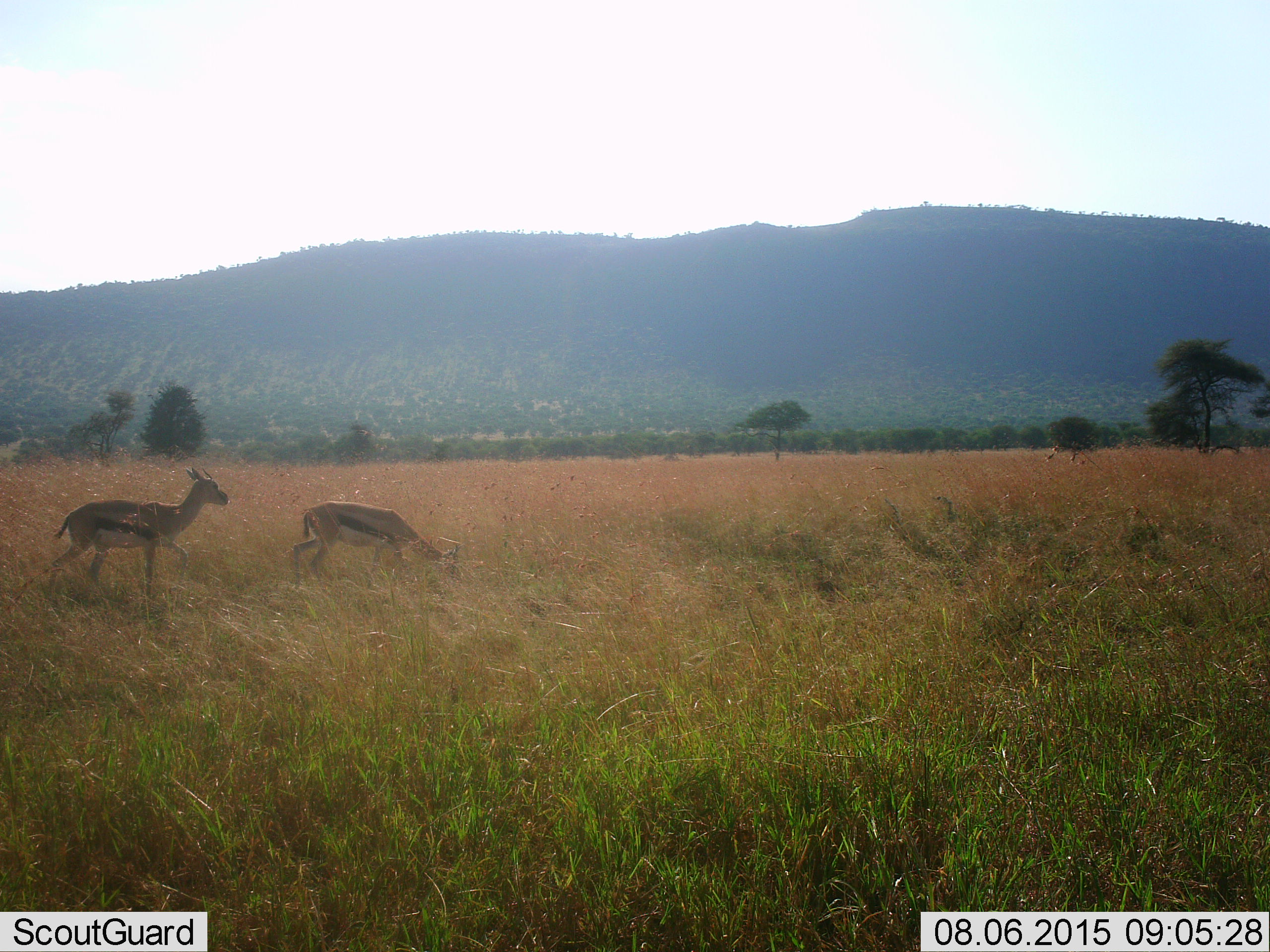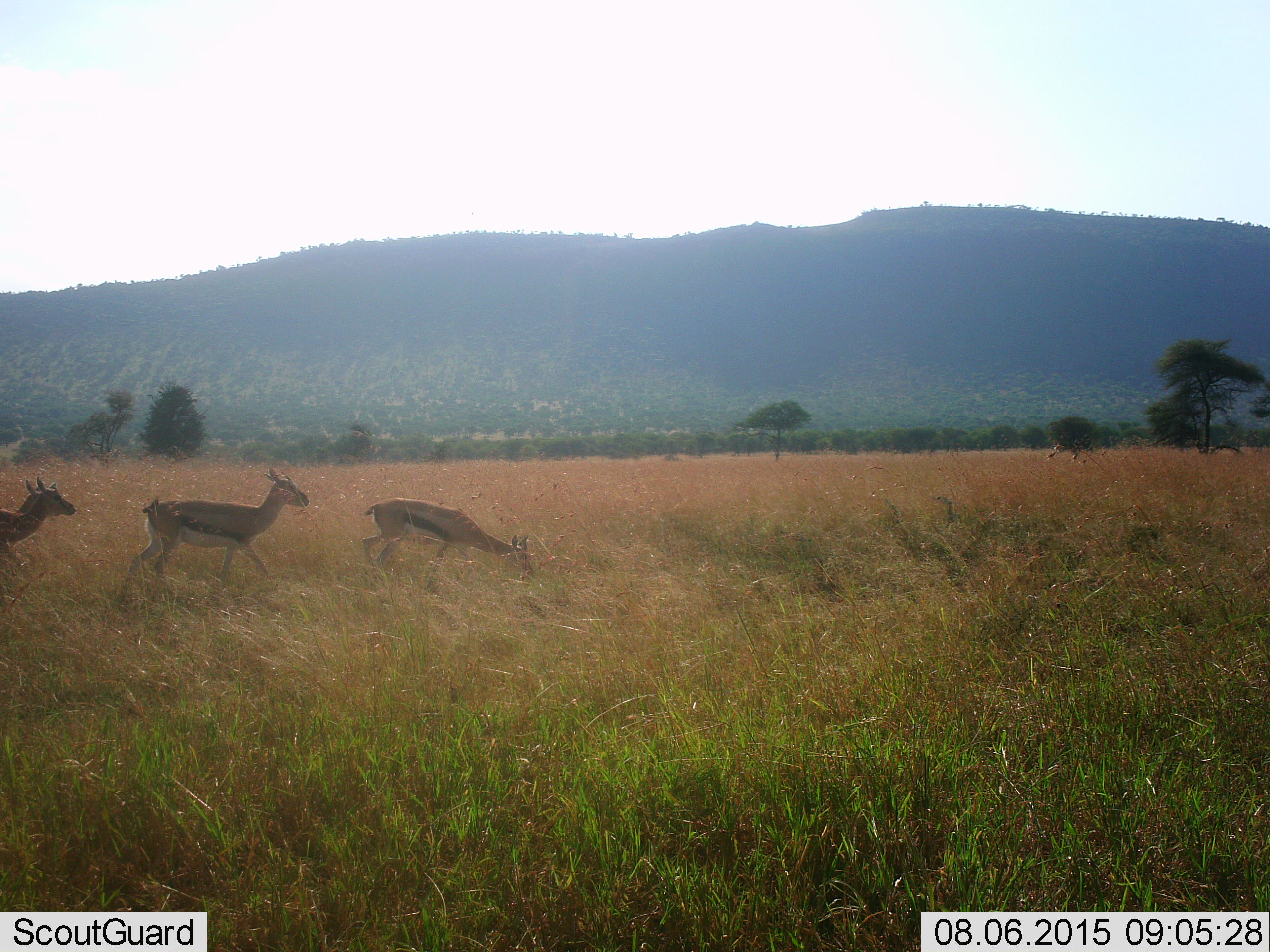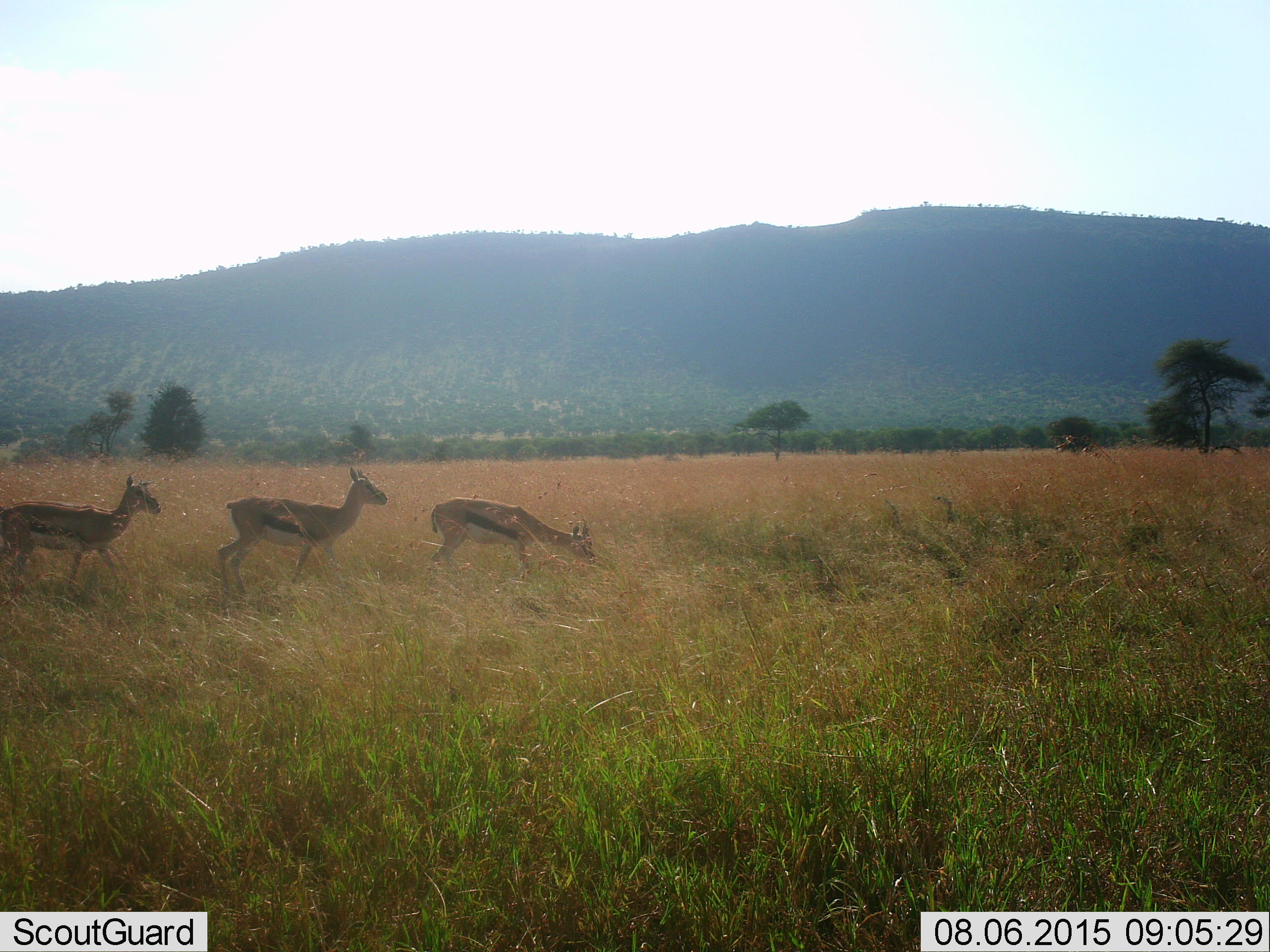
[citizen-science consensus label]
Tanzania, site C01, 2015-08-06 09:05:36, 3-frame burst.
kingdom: Animalia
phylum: Chordata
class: Mammalia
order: Artiodactyla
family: Bovidae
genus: Eudorcas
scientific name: Eudorcas thomsonii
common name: thomson's gazelle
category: gazellethomsons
Gazellethomsons (thomson's gazelle) (Eudorcas thomsonii), count 3. Behavior (volunteer vote fractions): standing 18%, resting 0%, moving 59%, interacting 0%. Young present (vote fraction): 0%. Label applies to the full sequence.